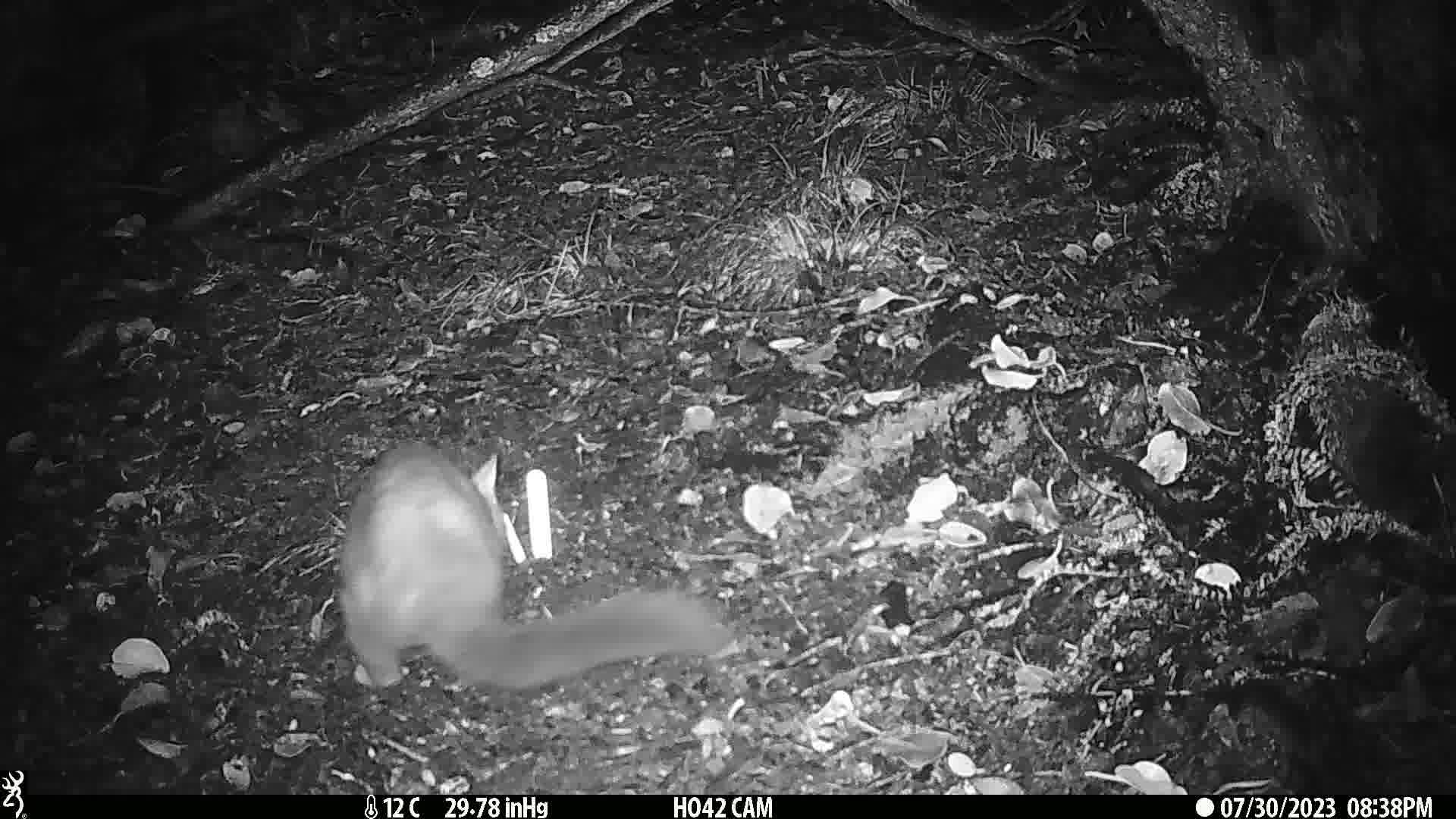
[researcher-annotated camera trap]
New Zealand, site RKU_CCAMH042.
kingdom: Animalia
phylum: Chordata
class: Mammalia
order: Diprotodontia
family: Phalangeridae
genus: Trichosurus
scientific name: Trichosurus vulpecula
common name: common brushtail possum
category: possum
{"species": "possum (common brushtail possum) (Trichosurus vulpecula)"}